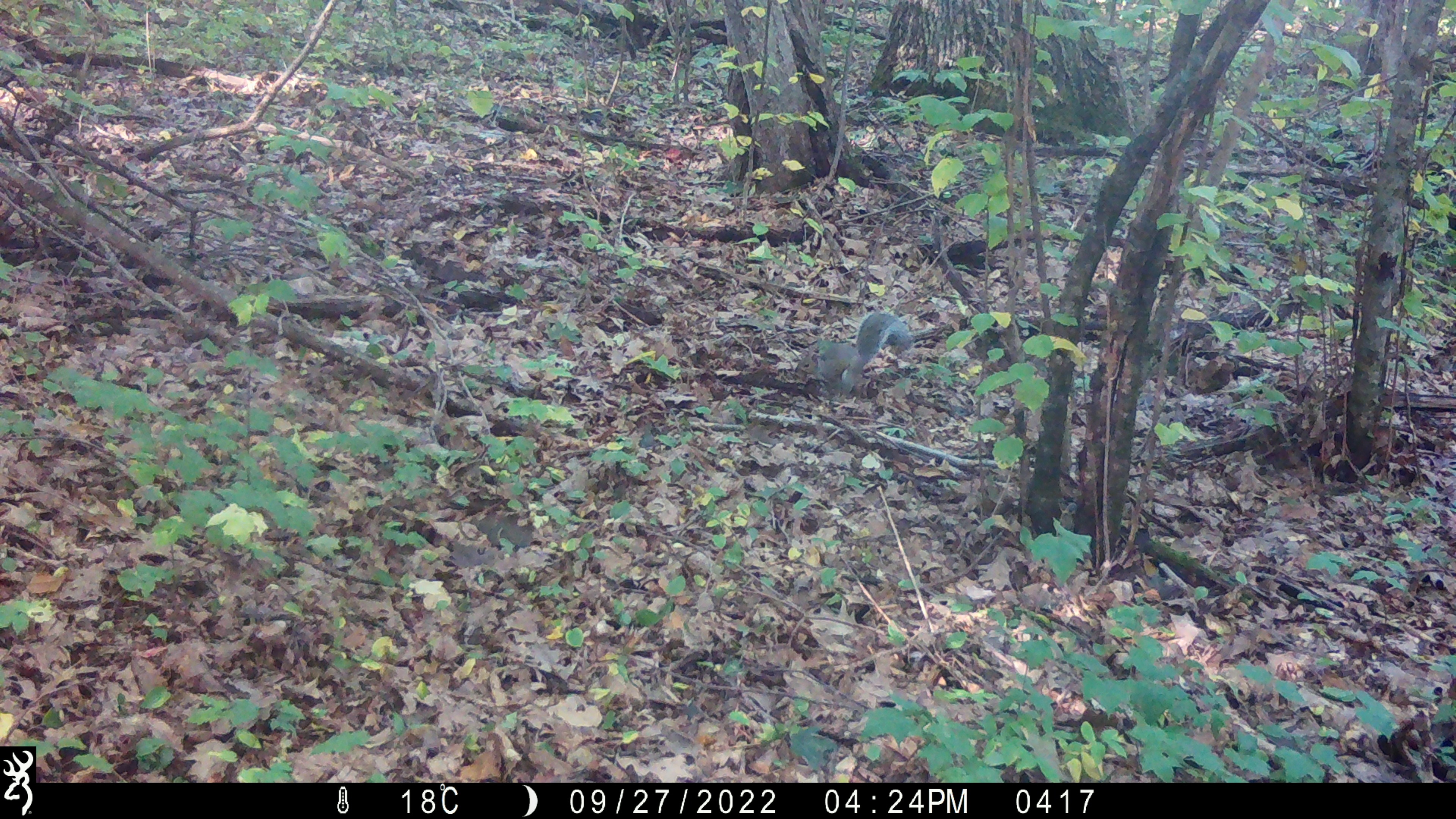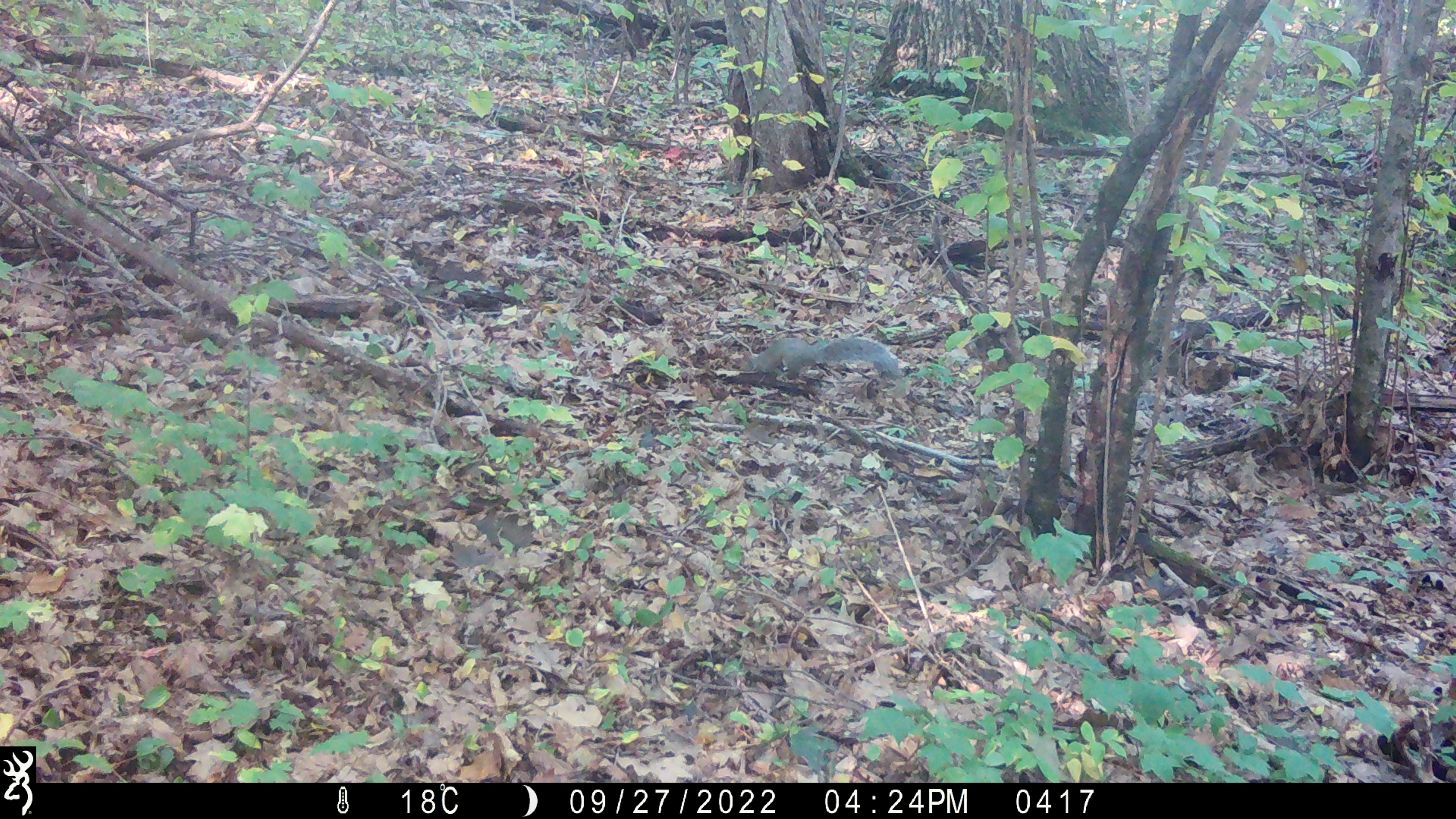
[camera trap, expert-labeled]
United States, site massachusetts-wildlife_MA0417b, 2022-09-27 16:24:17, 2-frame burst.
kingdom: Animalia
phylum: Chordata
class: Mammalia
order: Rodentia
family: Sciuridae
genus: Sciurus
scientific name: Sciurus carolinensis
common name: gray squirrel